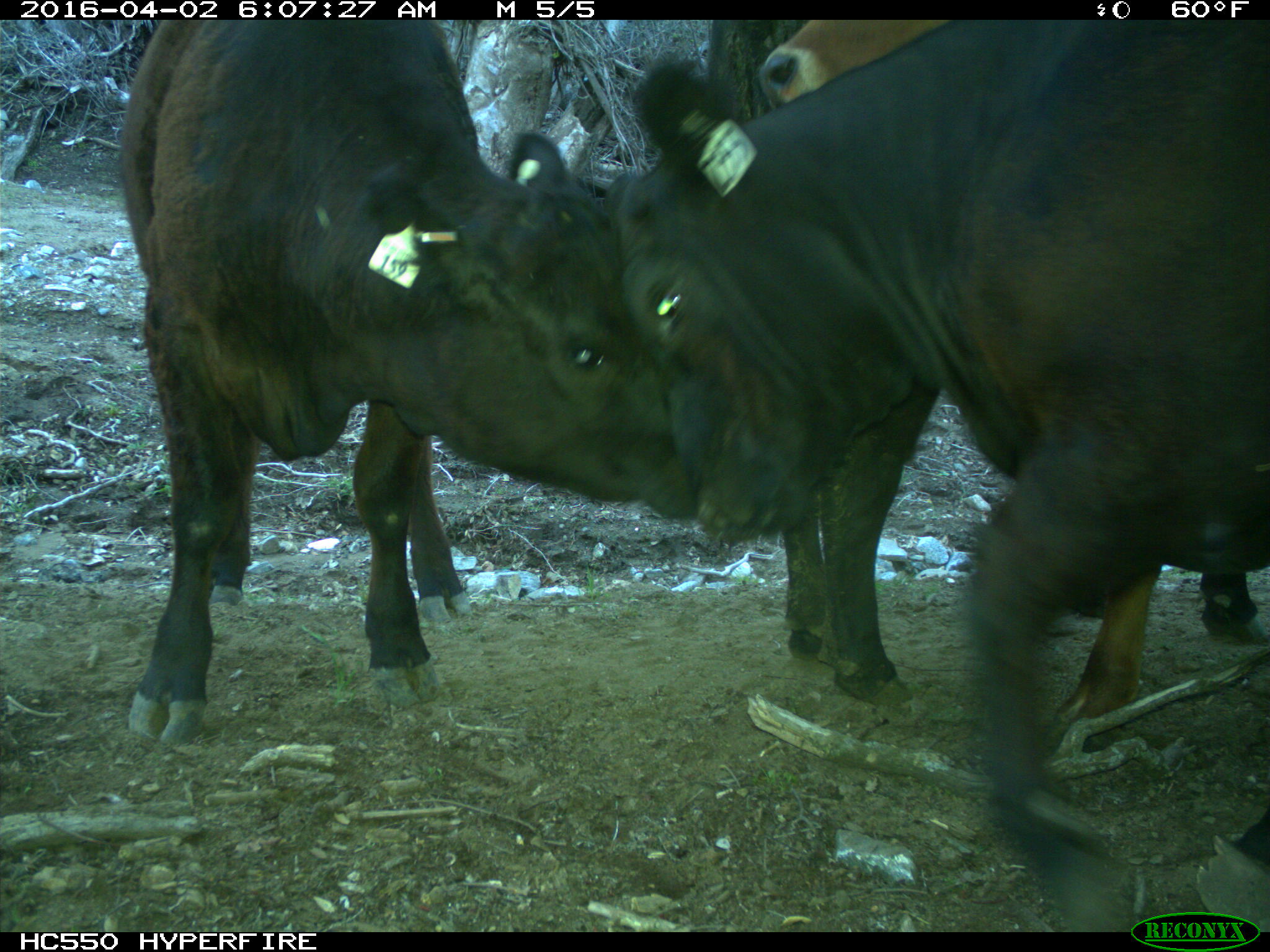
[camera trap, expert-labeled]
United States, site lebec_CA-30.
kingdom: Animalia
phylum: Chordata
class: Mammalia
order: Artiodactyla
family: Bovidae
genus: Bos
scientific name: Bos taurus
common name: domestic cow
Bos taurus (domestic cow).